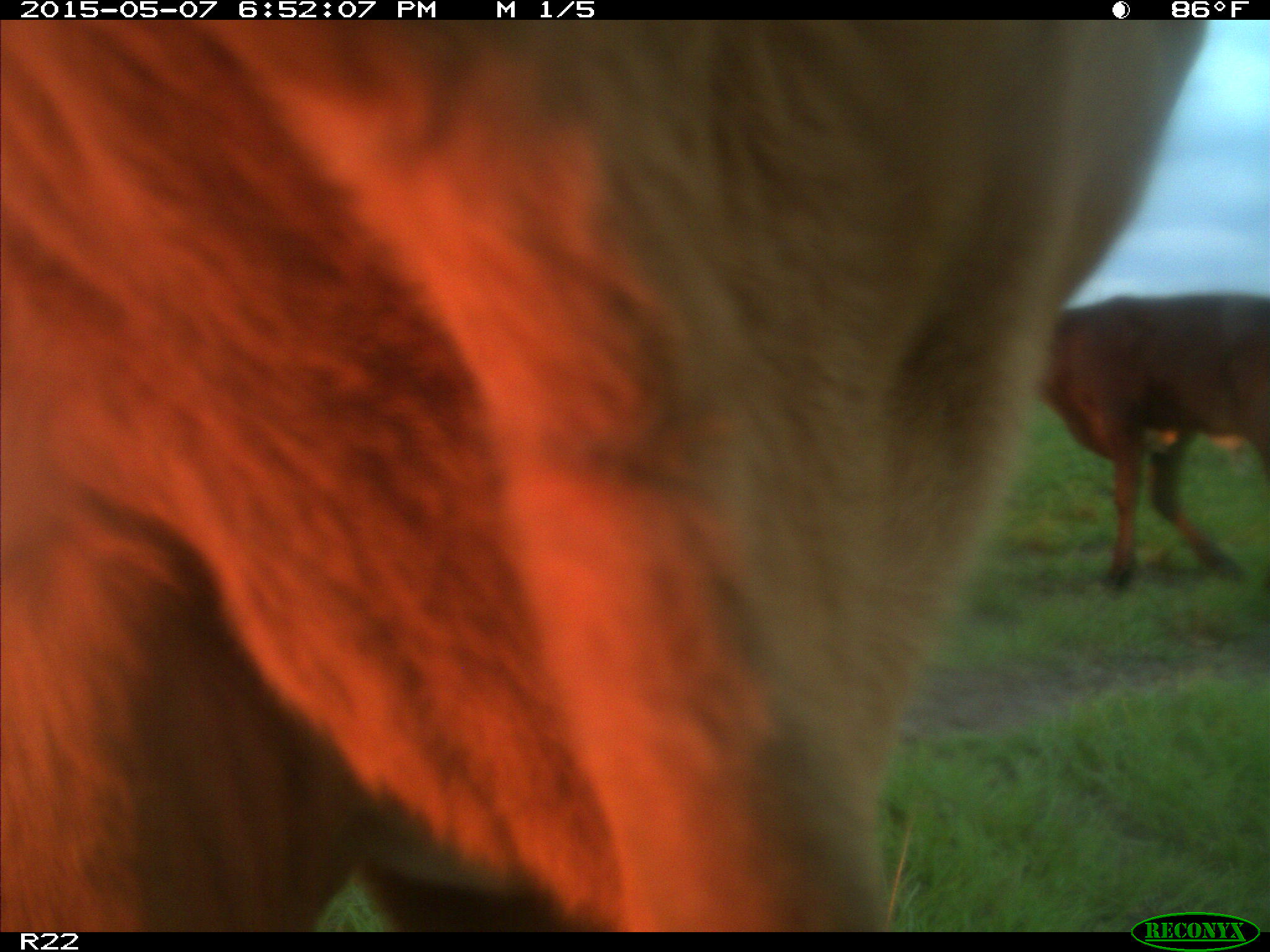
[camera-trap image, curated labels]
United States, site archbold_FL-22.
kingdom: Animalia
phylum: Chordata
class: Mammalia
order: Artiodactyla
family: Bovidae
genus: Bos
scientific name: Bos taurus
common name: domestic cow